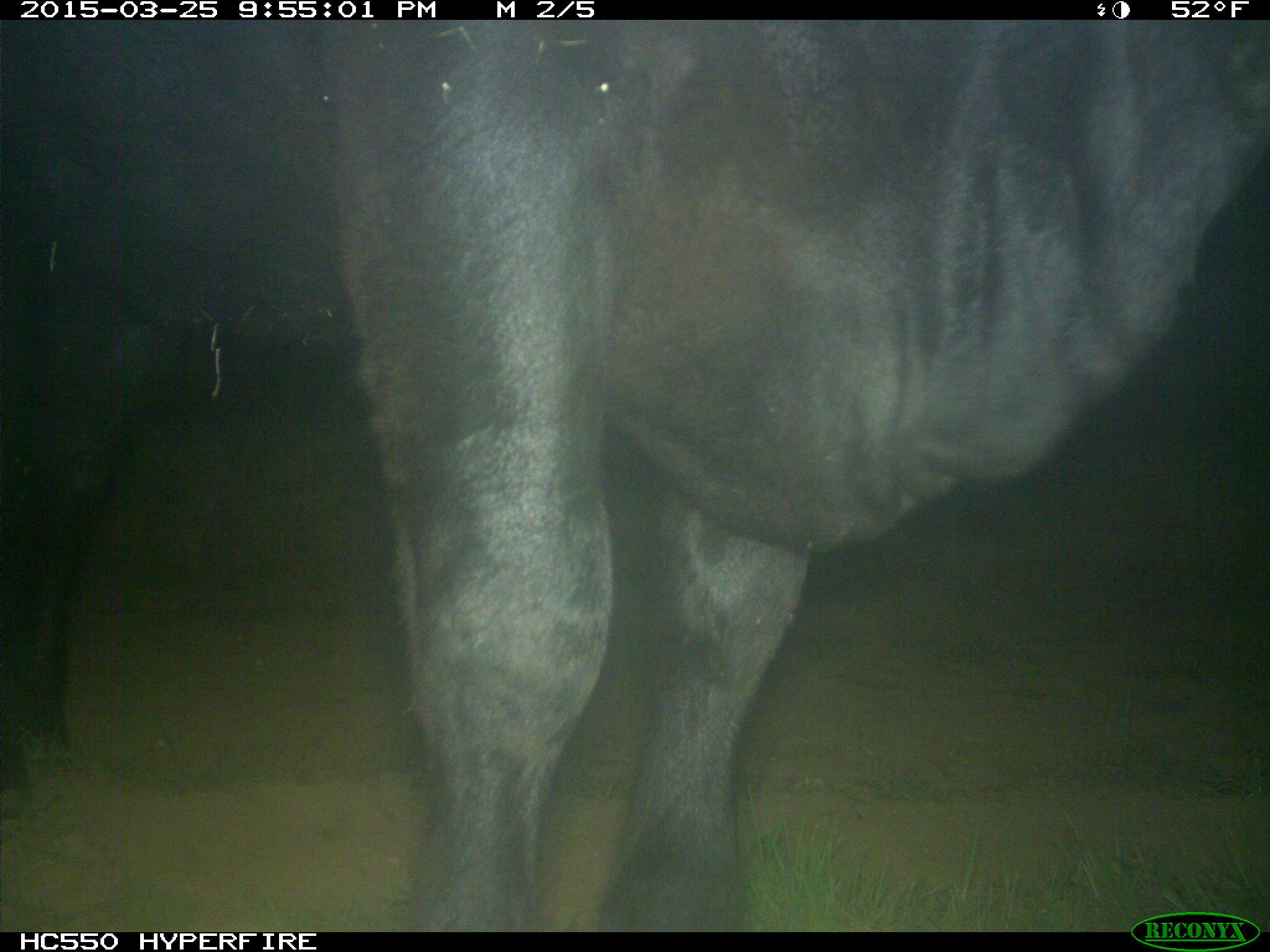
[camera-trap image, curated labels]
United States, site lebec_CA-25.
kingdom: Animalia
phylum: Chordata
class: Mammalia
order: Artiodactyla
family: Bovidae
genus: Bos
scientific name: Bos taurus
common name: domestic cow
Bos taurus (domestic cow).